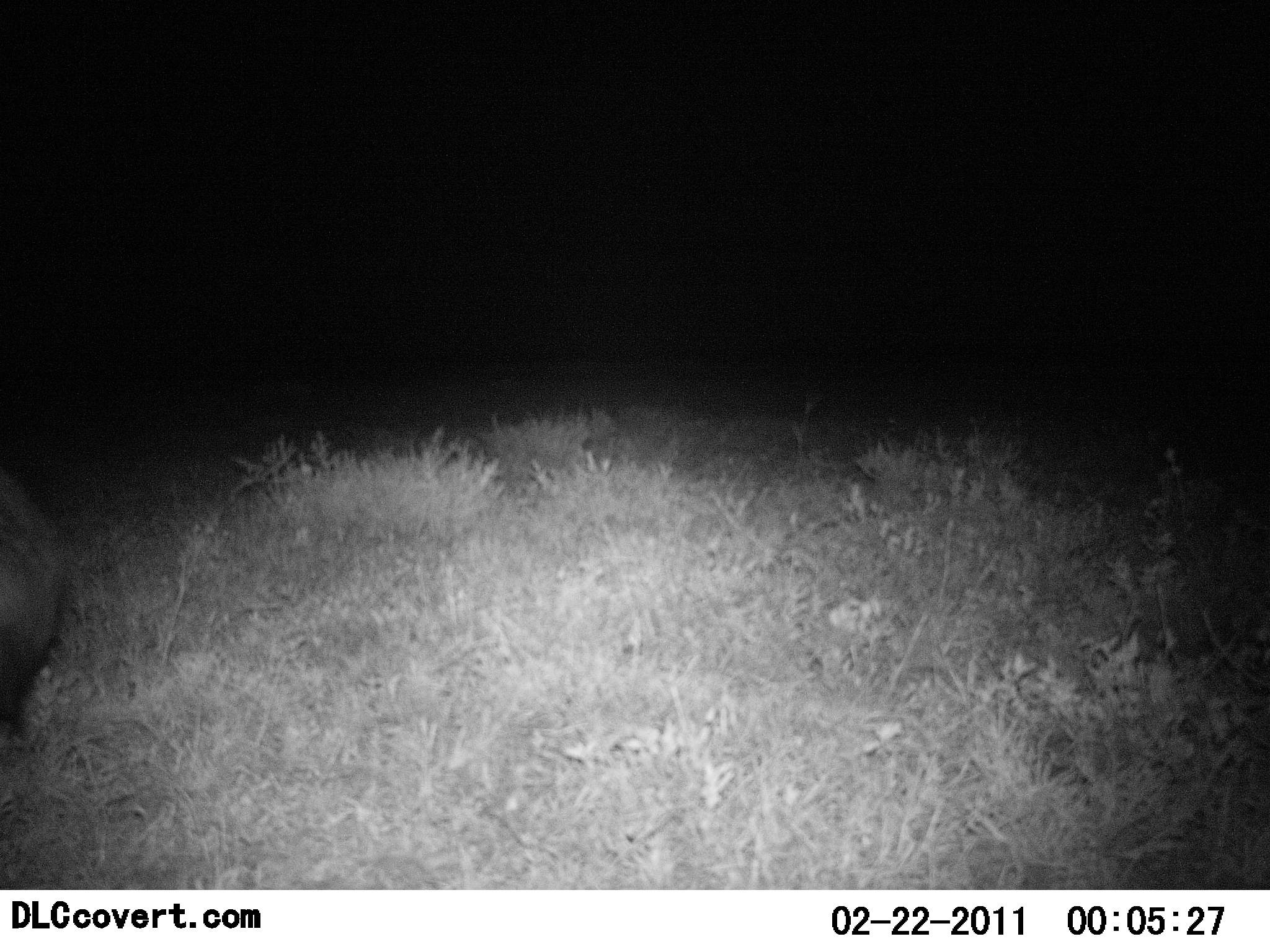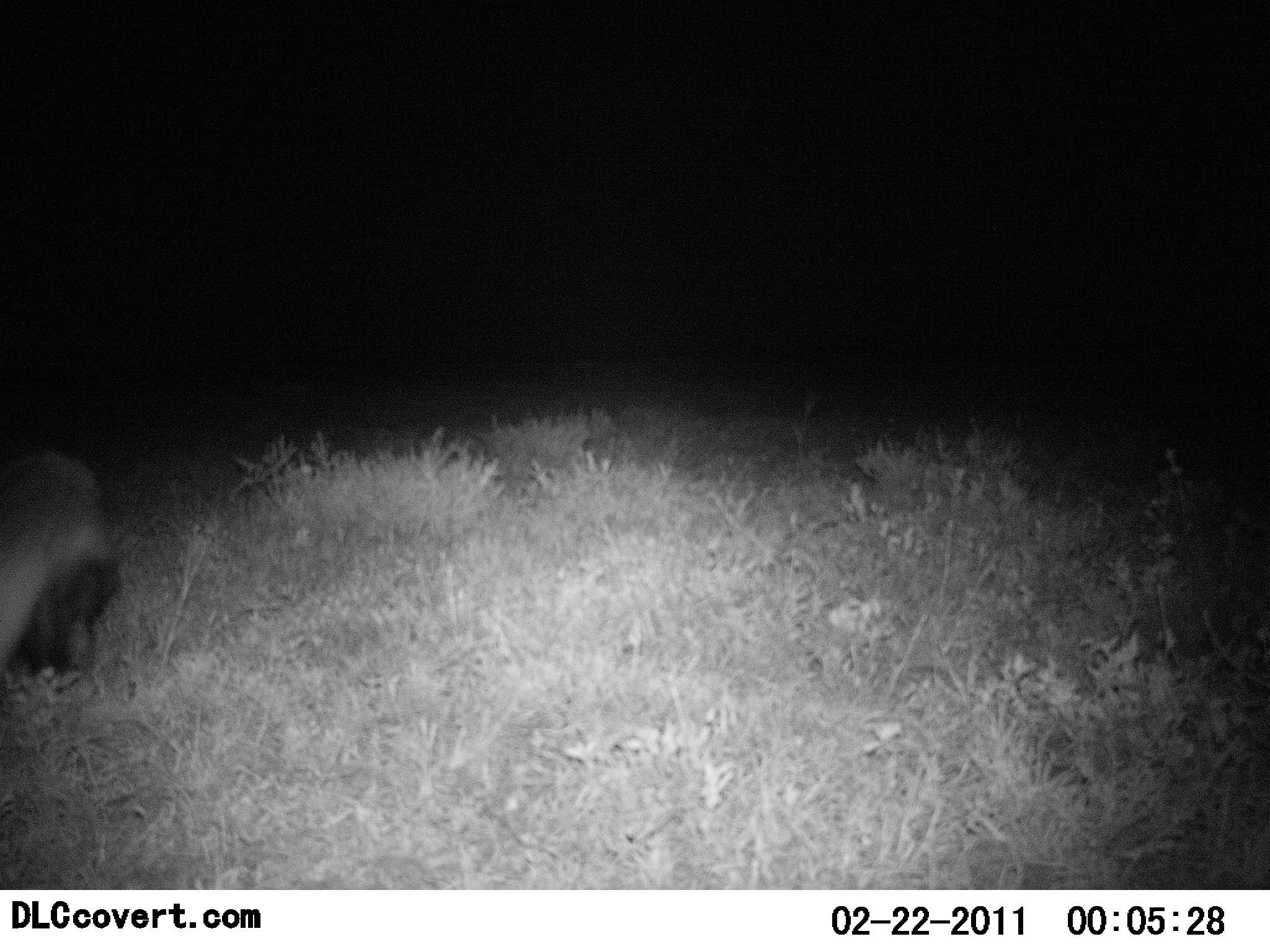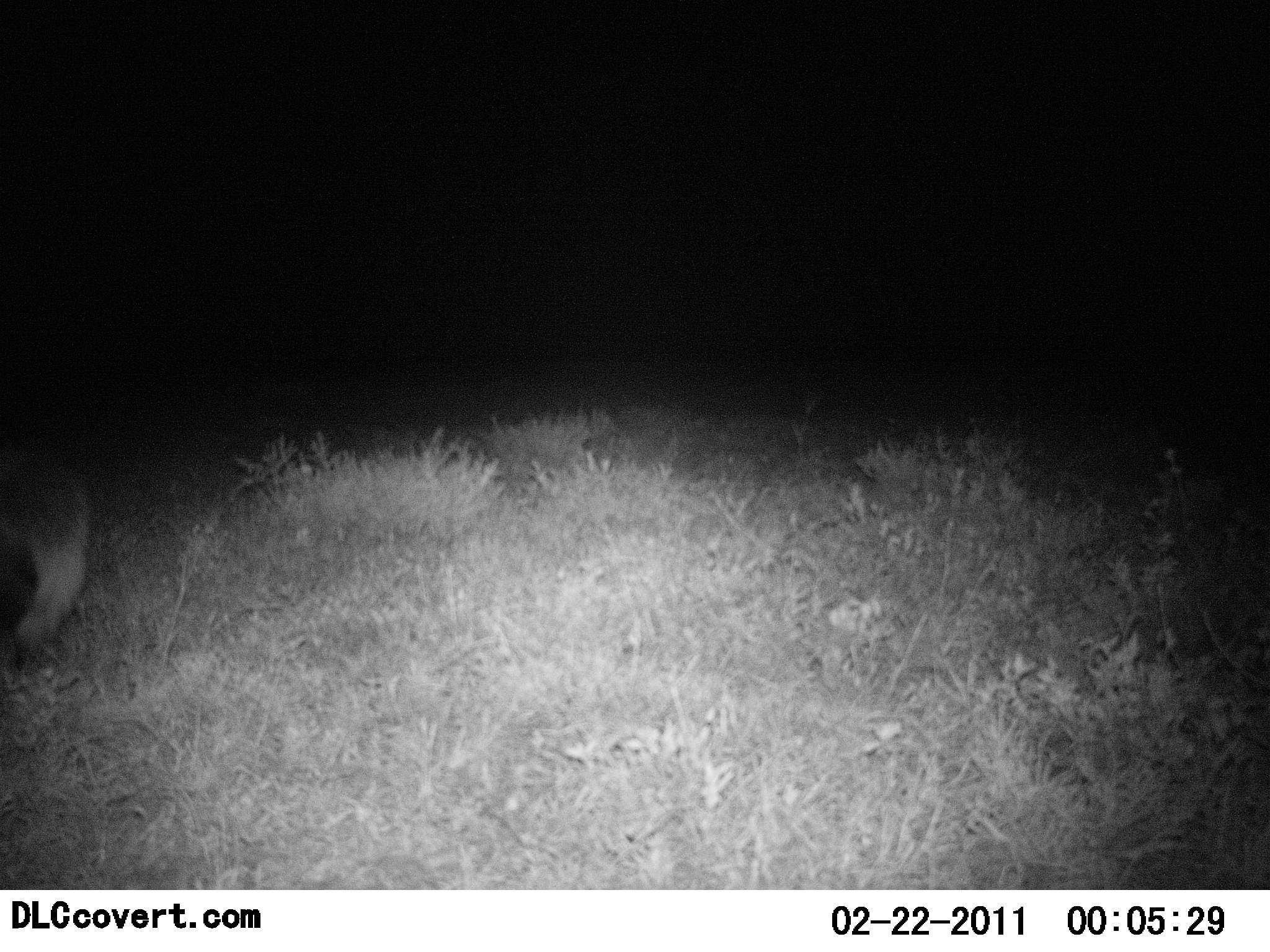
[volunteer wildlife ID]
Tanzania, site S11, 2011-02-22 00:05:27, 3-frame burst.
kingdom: Animalia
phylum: Chordata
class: Mammalia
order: Carnivora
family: Mustelidae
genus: Mellivora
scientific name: Mellivora capensis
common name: honey badger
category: honeybadger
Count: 1.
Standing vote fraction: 17%.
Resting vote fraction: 0%.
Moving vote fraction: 83%.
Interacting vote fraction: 0%.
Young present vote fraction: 0%.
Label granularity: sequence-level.